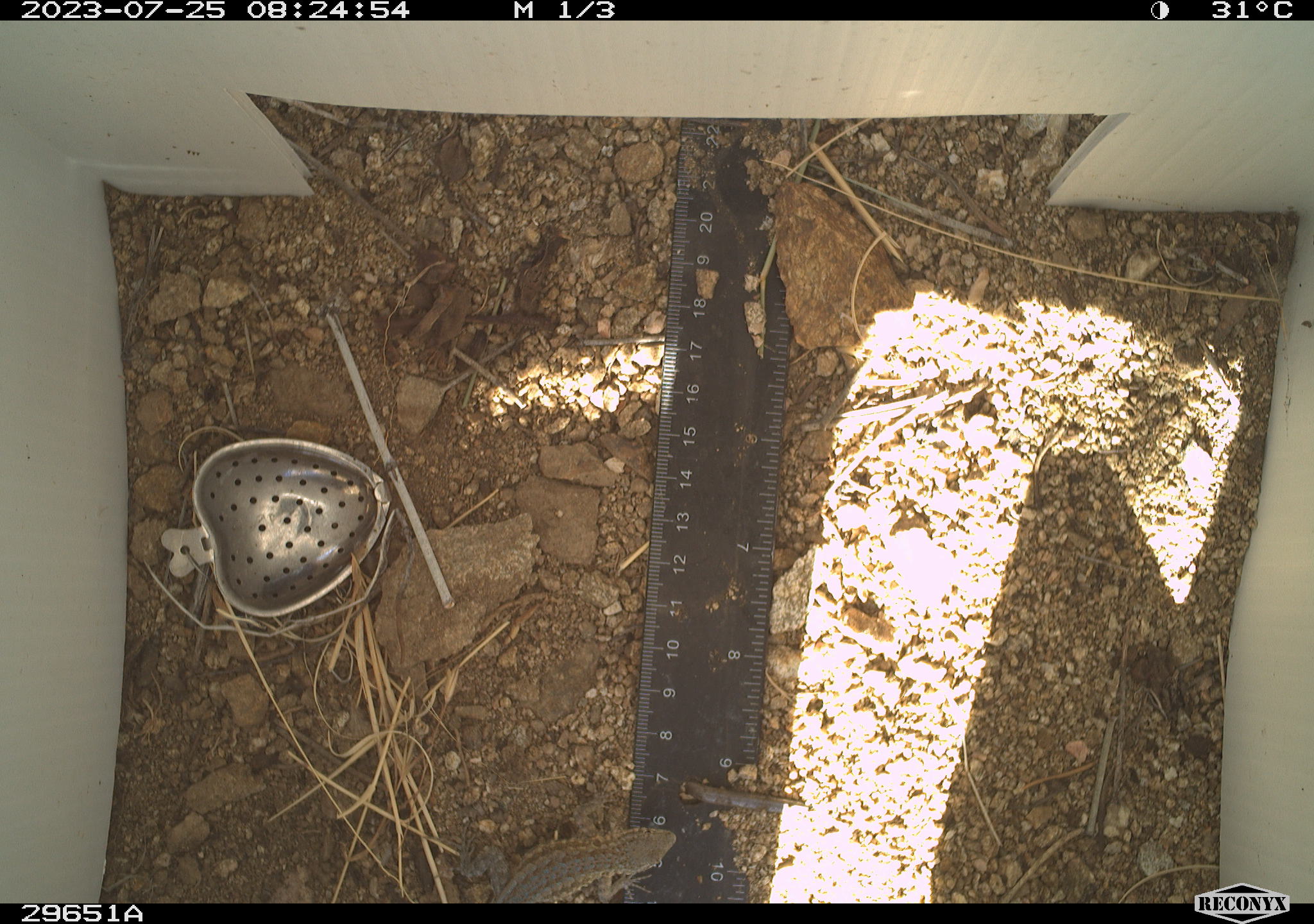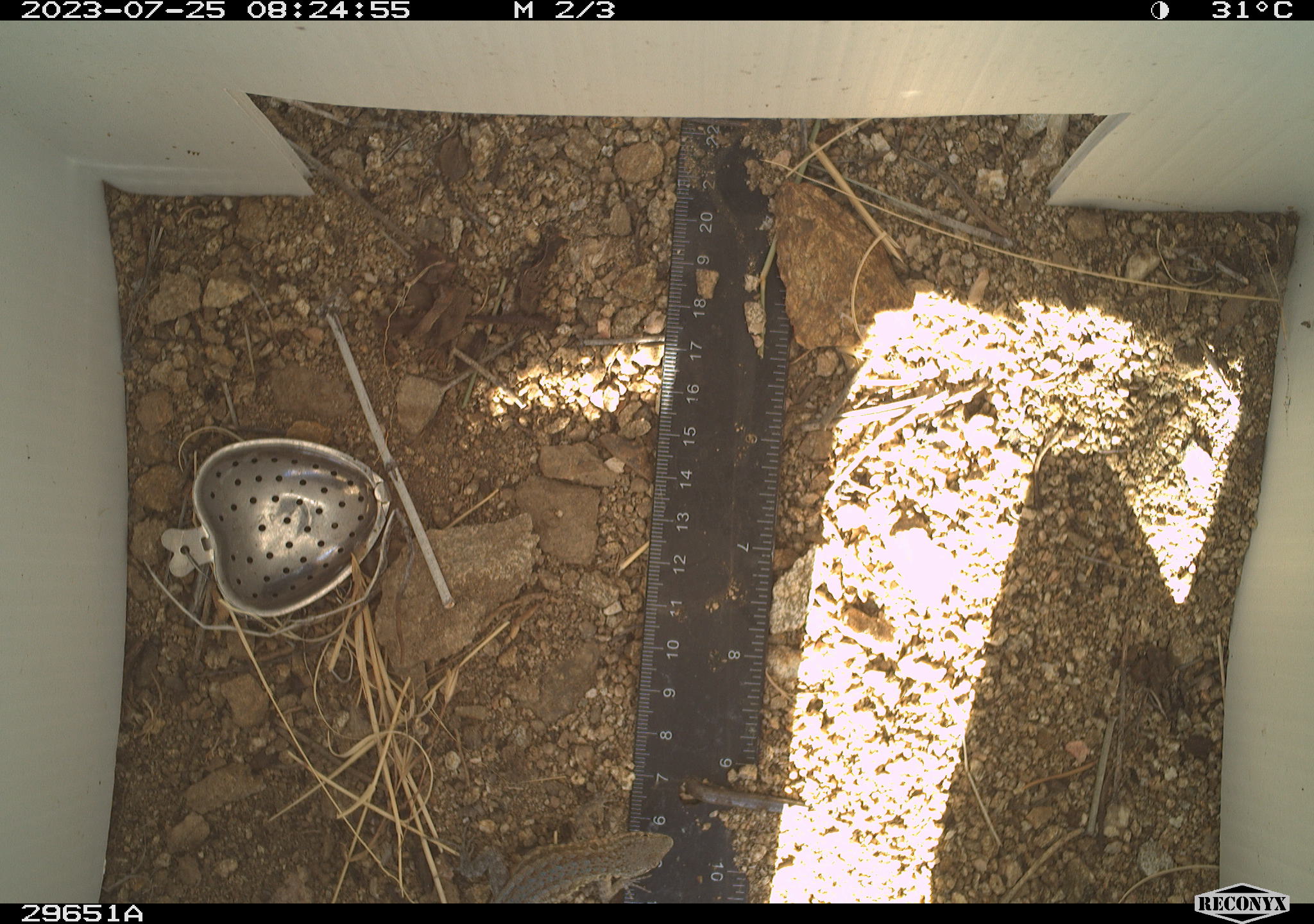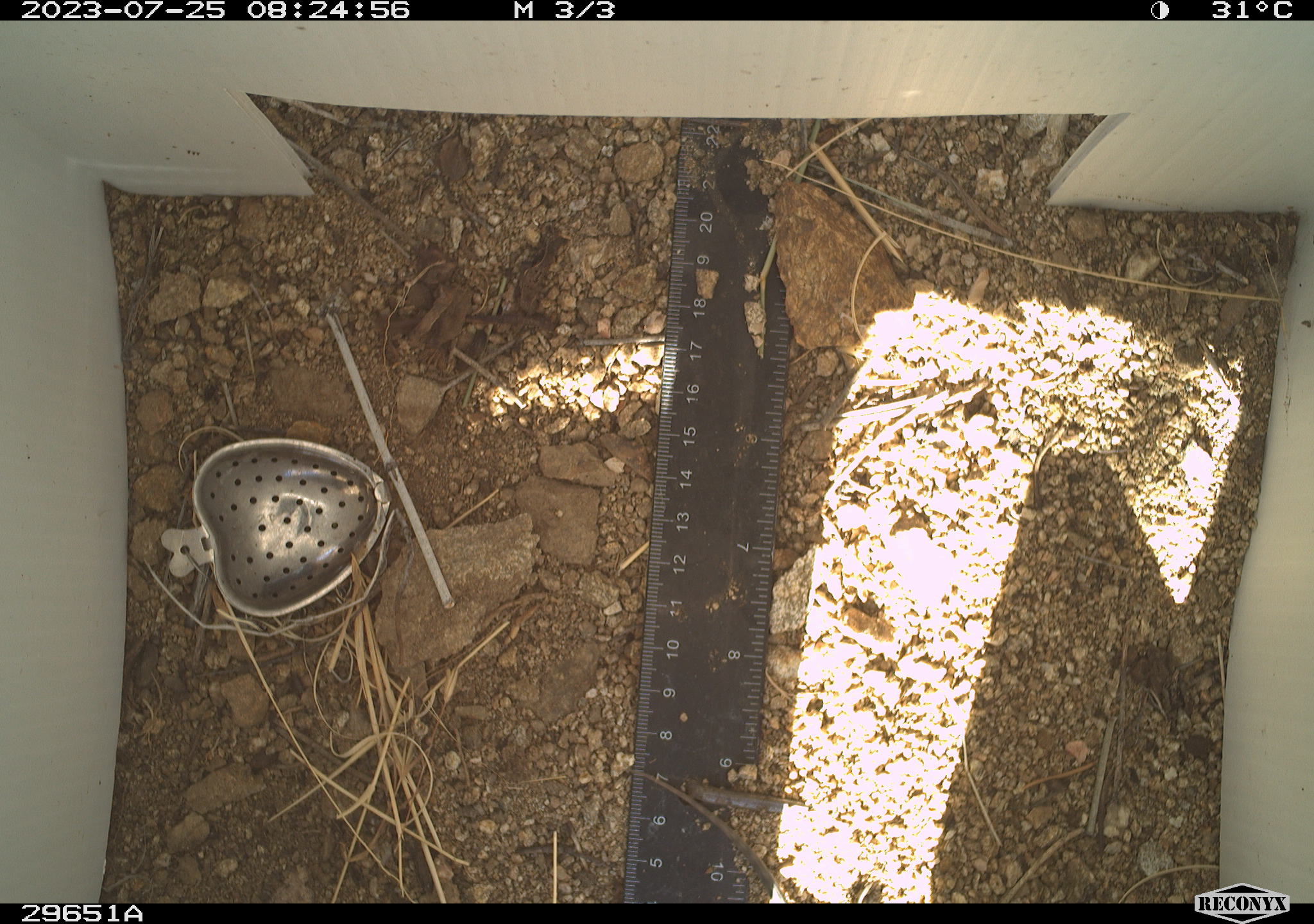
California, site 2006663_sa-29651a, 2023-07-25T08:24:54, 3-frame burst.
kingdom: Animalia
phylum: Chordata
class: Reptilia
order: Squamata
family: Teiidae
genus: Aspidoscelis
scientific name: Aspidoscelis tigris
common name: western whiptail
Western whiptail (Aspidoscelis tigris).